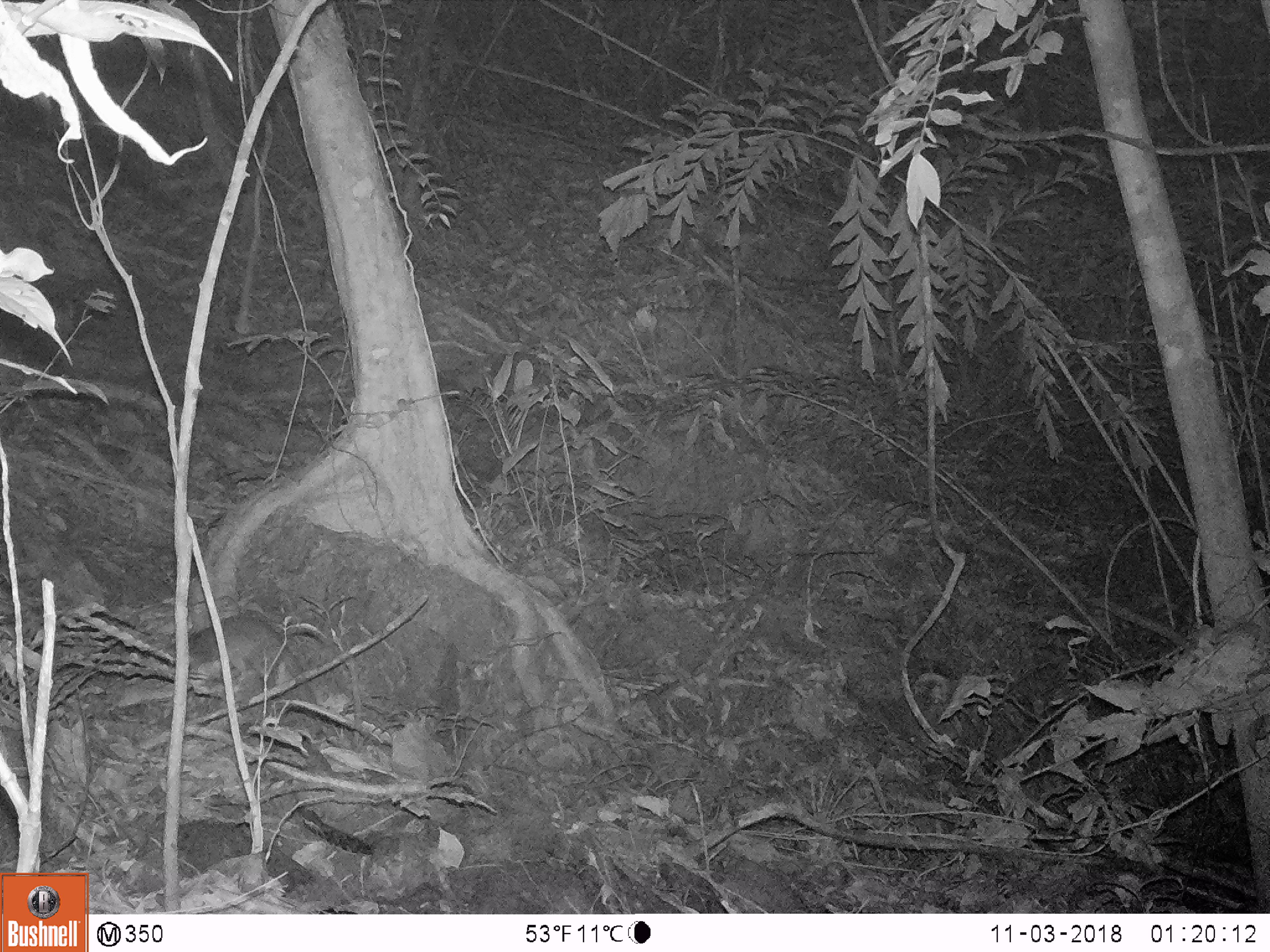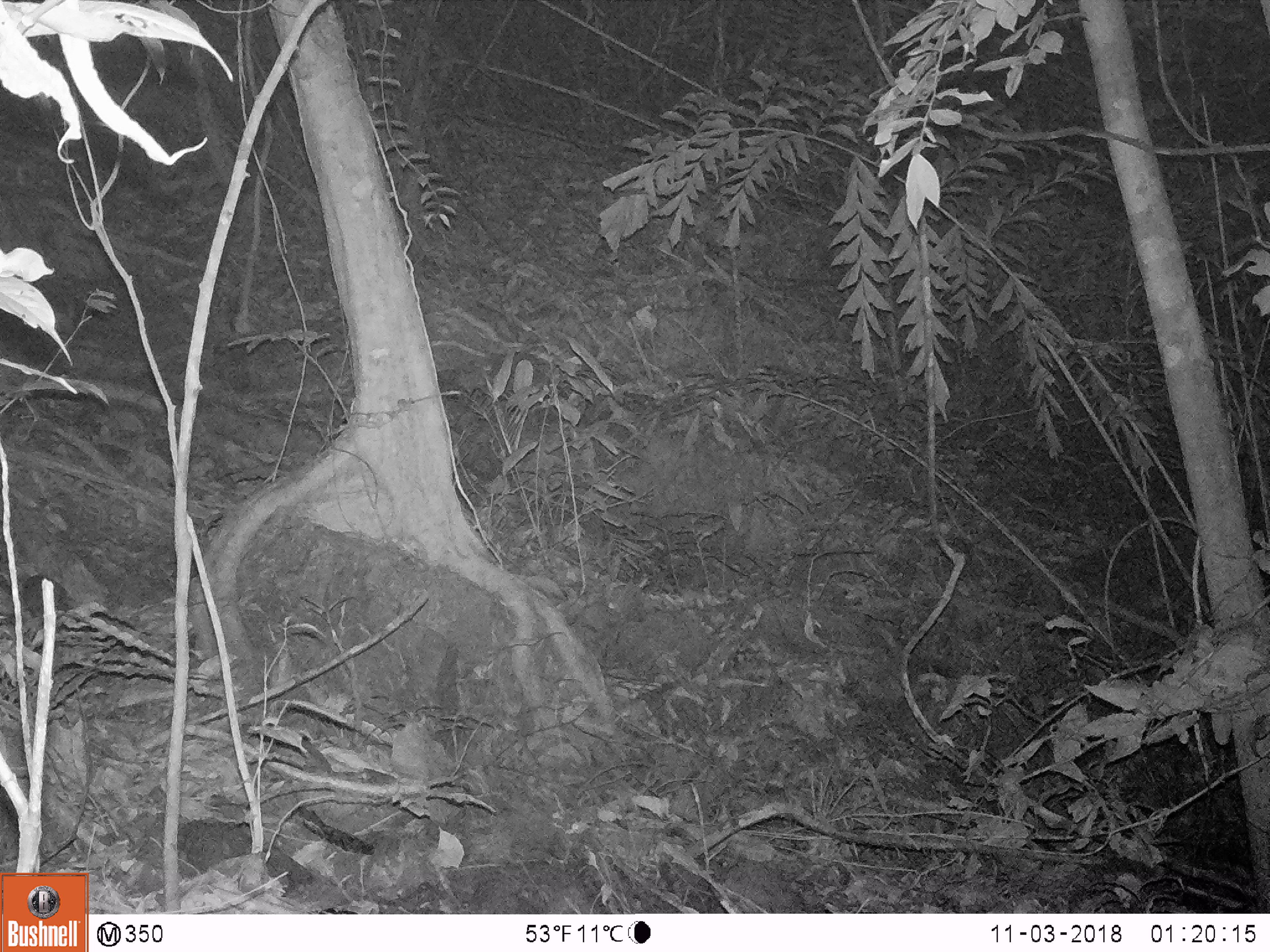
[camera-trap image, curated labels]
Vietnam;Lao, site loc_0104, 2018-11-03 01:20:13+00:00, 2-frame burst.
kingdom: Animalia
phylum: Chordata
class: Mammalia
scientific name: Mammalia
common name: mammal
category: unidentified small mammal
Unidentified small mammal (mammal) (Mammalia). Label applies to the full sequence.